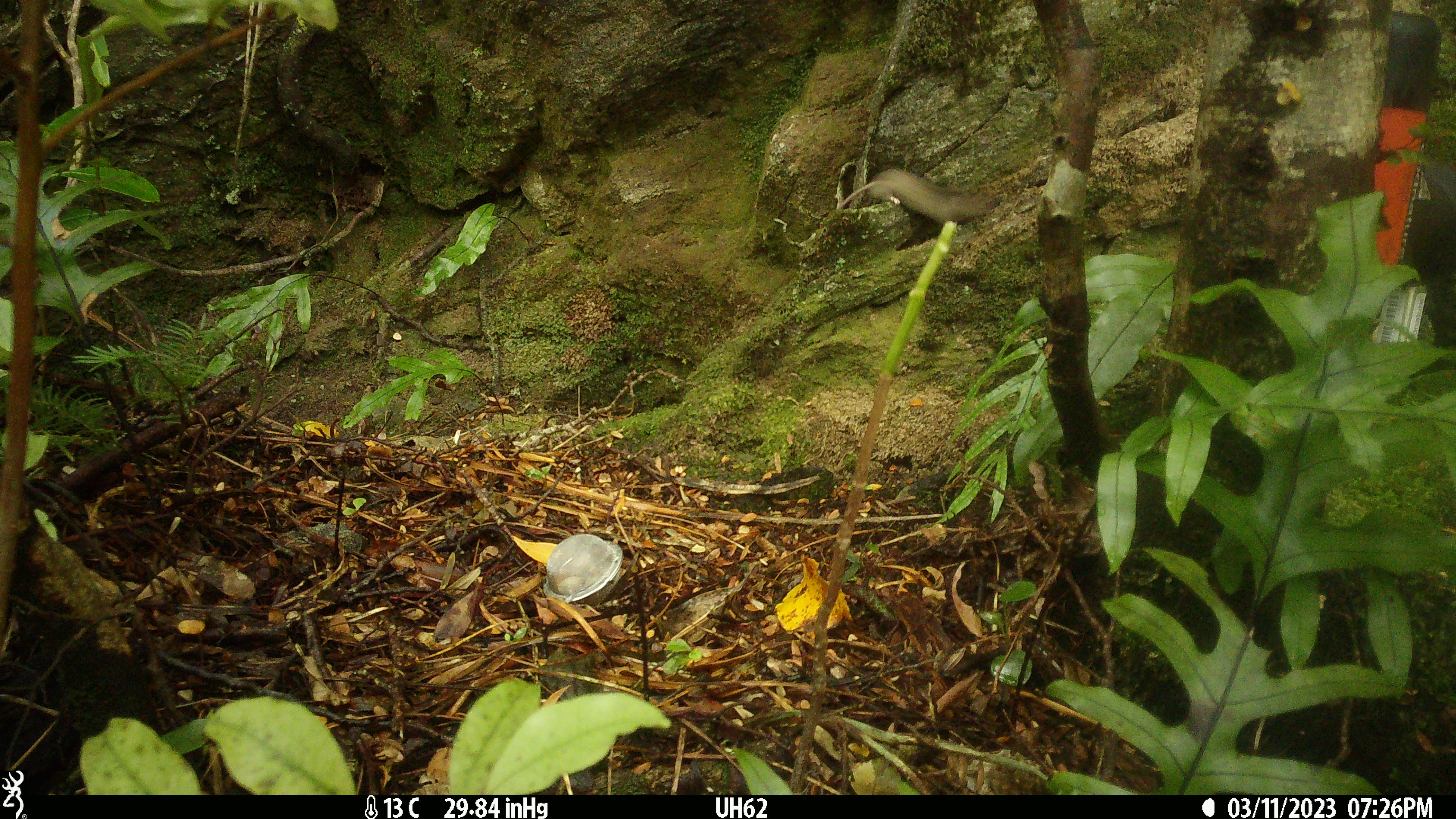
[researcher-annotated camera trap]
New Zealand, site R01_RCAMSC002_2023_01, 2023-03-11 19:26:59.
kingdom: Animalia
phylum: Chordata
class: Mammalia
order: Rodentia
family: Muridae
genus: Mus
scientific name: Mus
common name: mouse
Mouse (Mus).